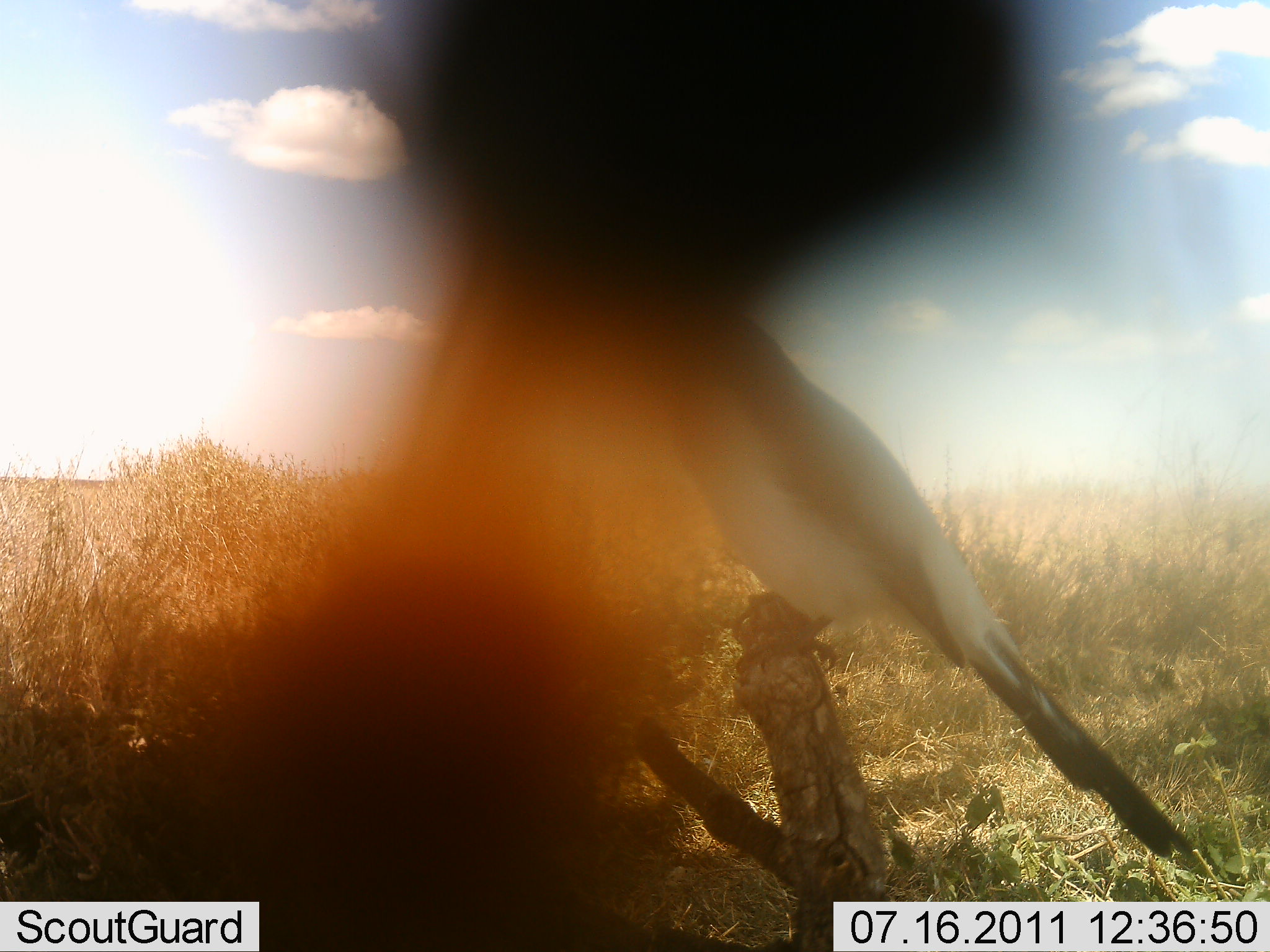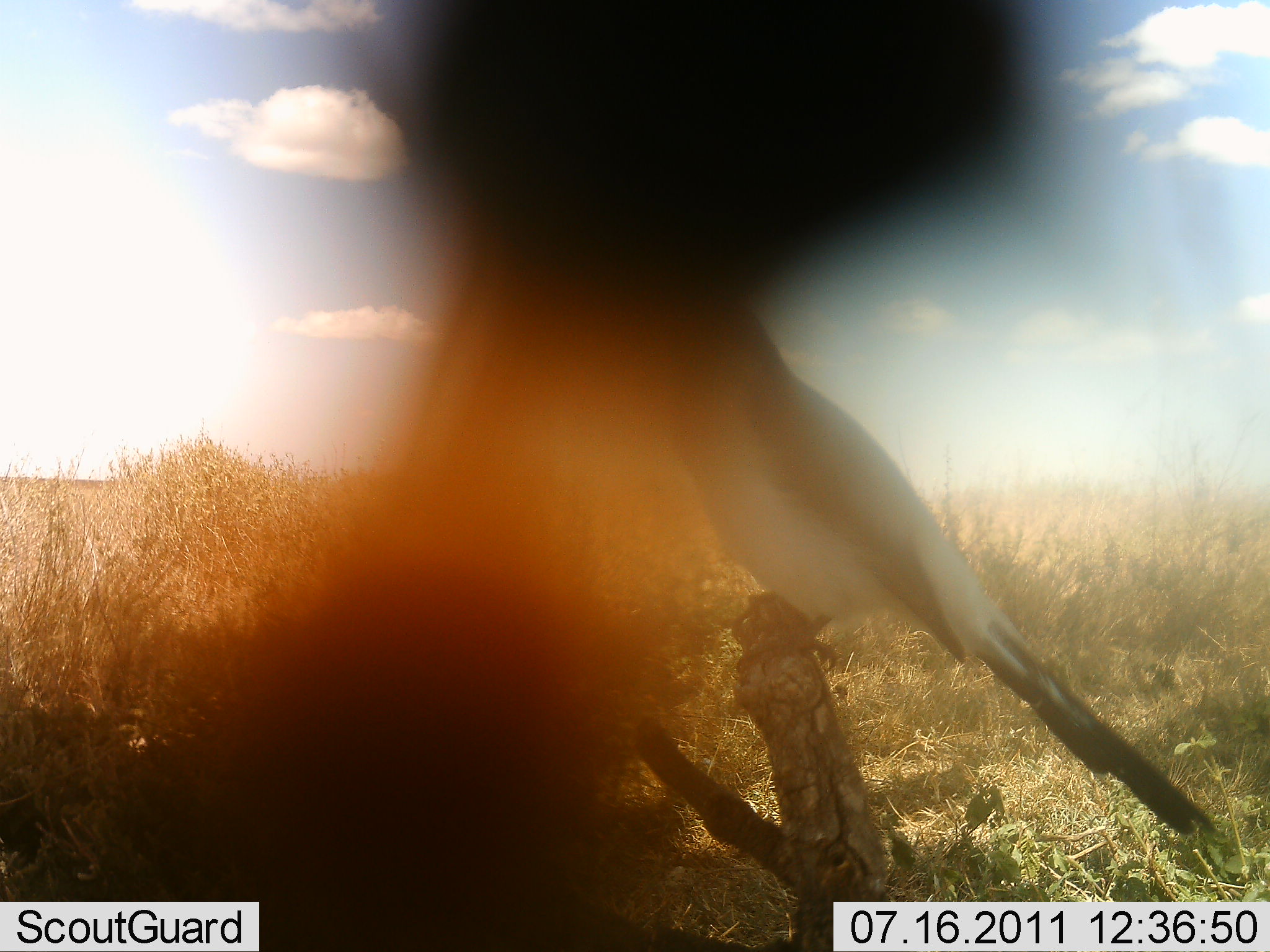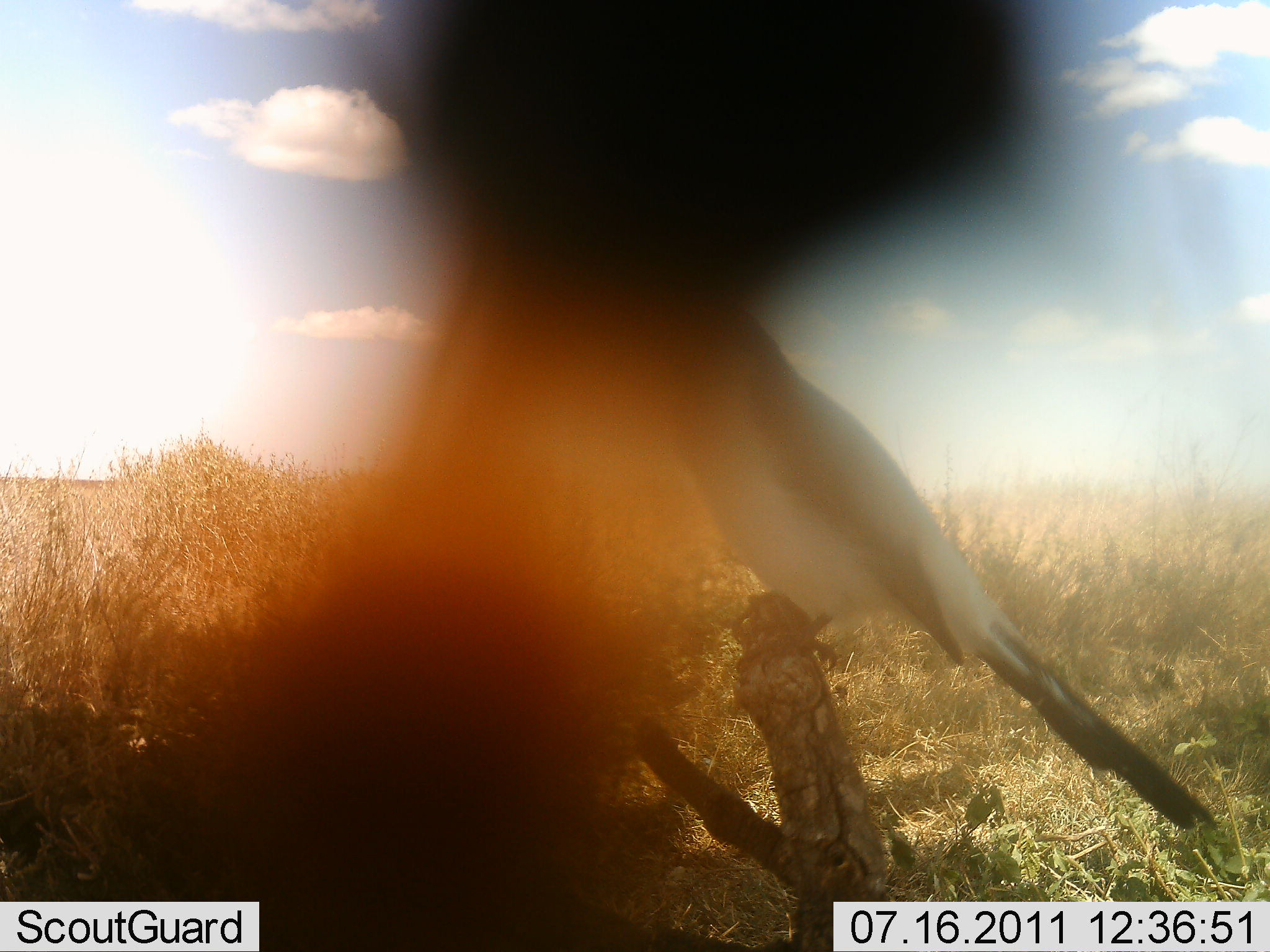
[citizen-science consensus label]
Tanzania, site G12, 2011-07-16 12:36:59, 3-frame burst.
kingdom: Animalia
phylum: Chordata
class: Aves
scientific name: Aves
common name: bird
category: otherbird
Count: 1.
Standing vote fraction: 73%.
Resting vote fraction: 36%.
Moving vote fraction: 0%.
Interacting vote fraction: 0%.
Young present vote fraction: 0%.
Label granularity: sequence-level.